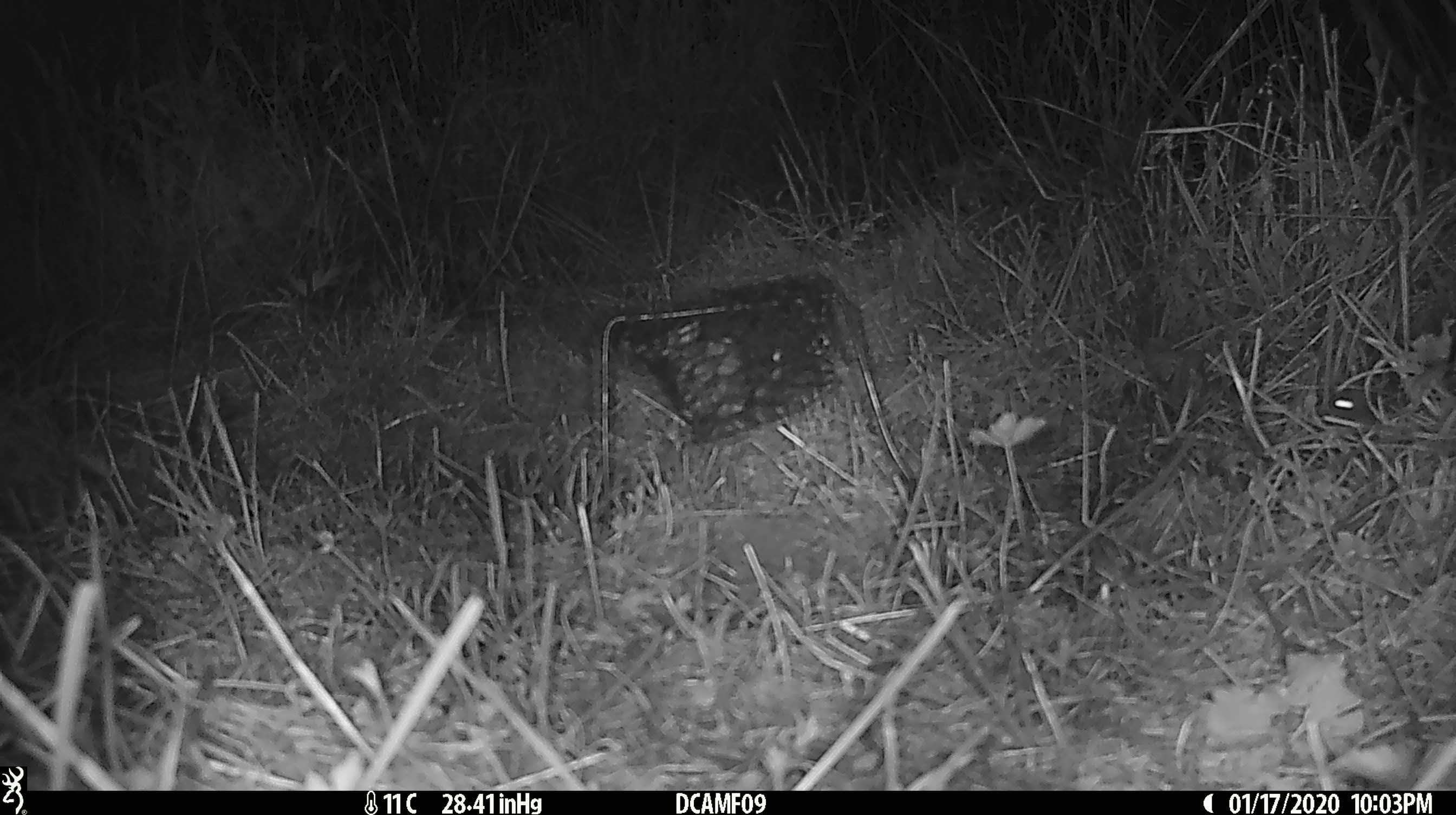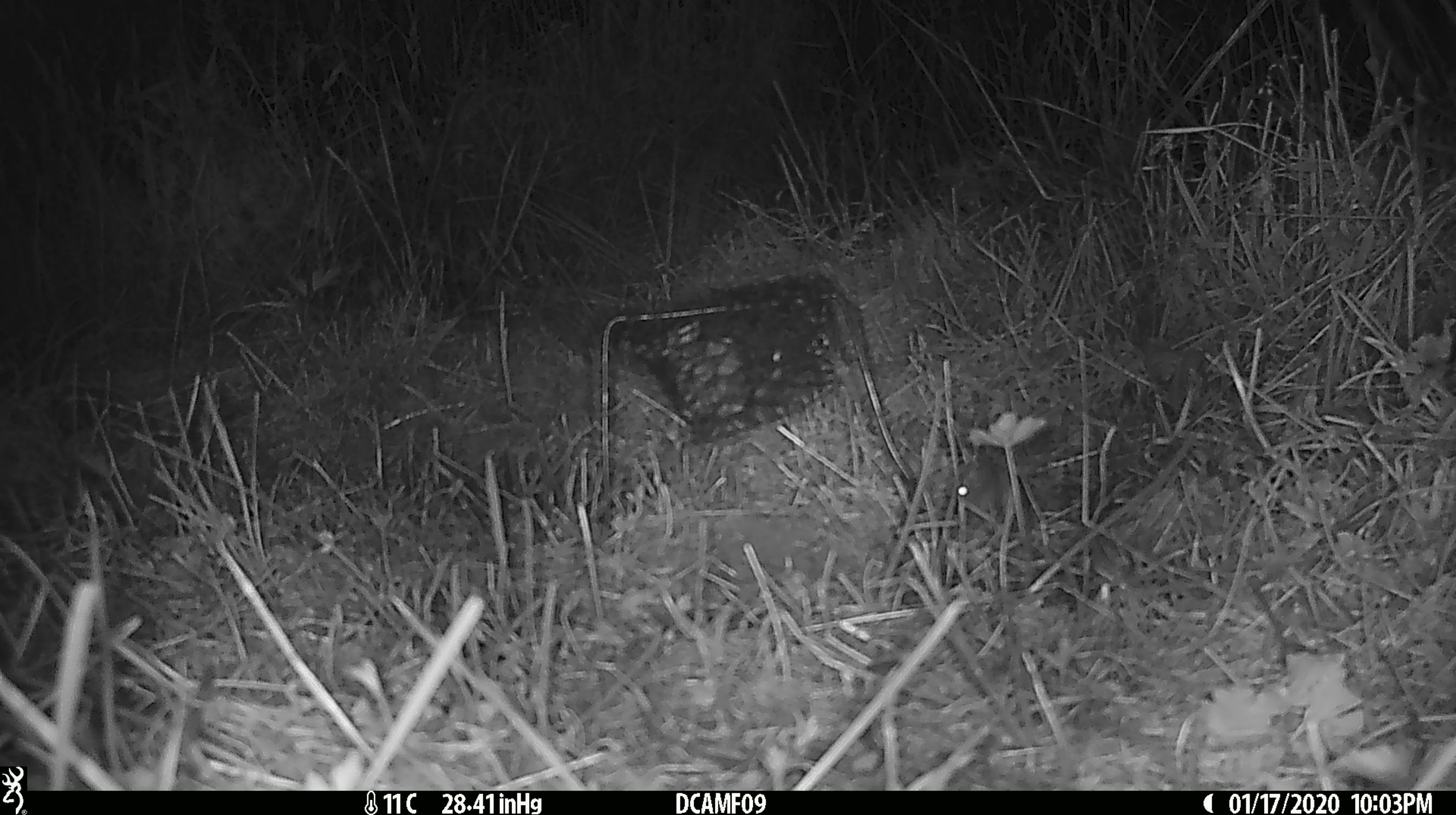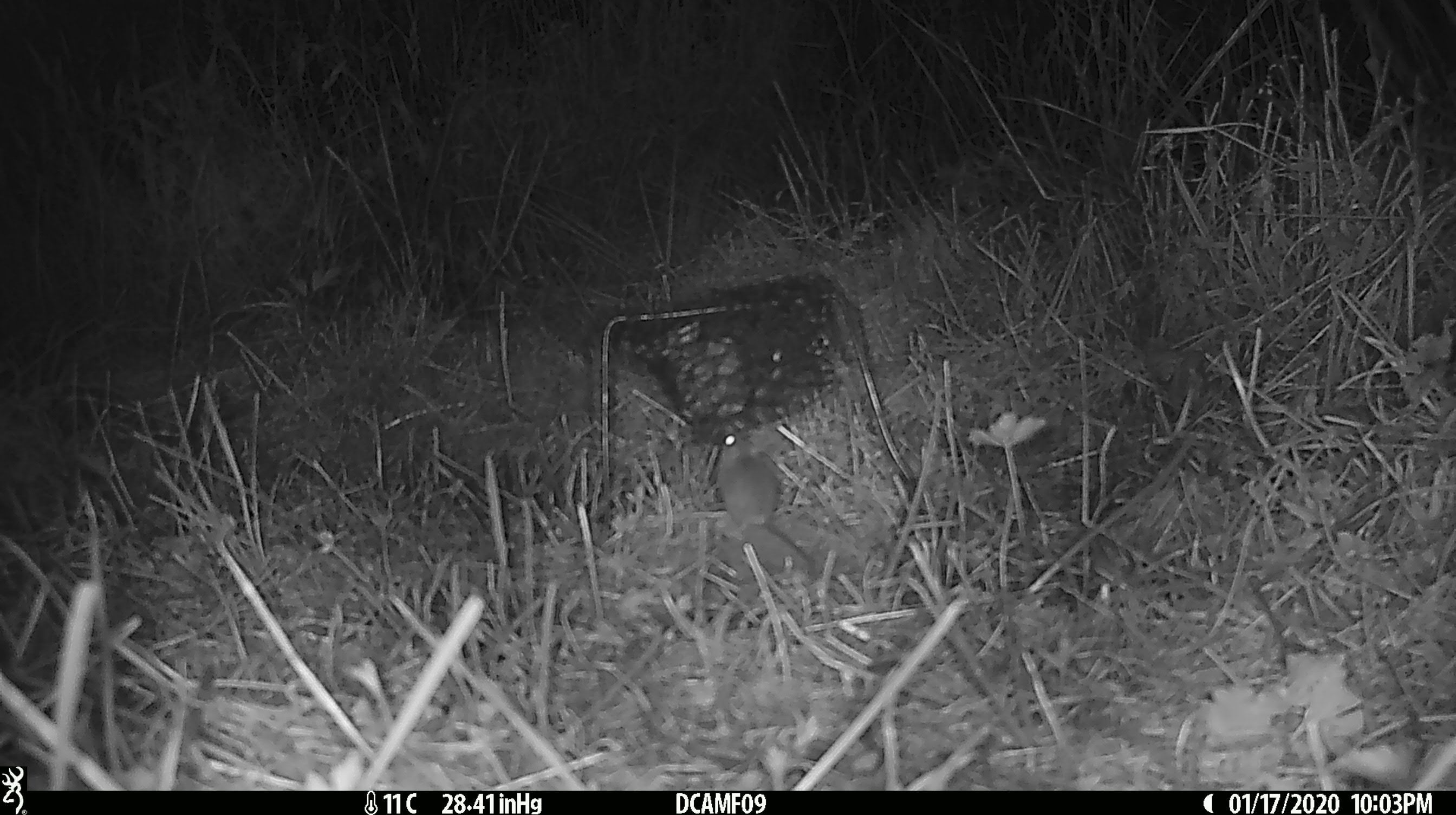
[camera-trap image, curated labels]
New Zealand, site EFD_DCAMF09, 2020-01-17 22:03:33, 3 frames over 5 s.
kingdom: Animalia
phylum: Chordata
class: Mammalia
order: Rodentia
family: Muridae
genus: Mus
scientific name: Mus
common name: mouse